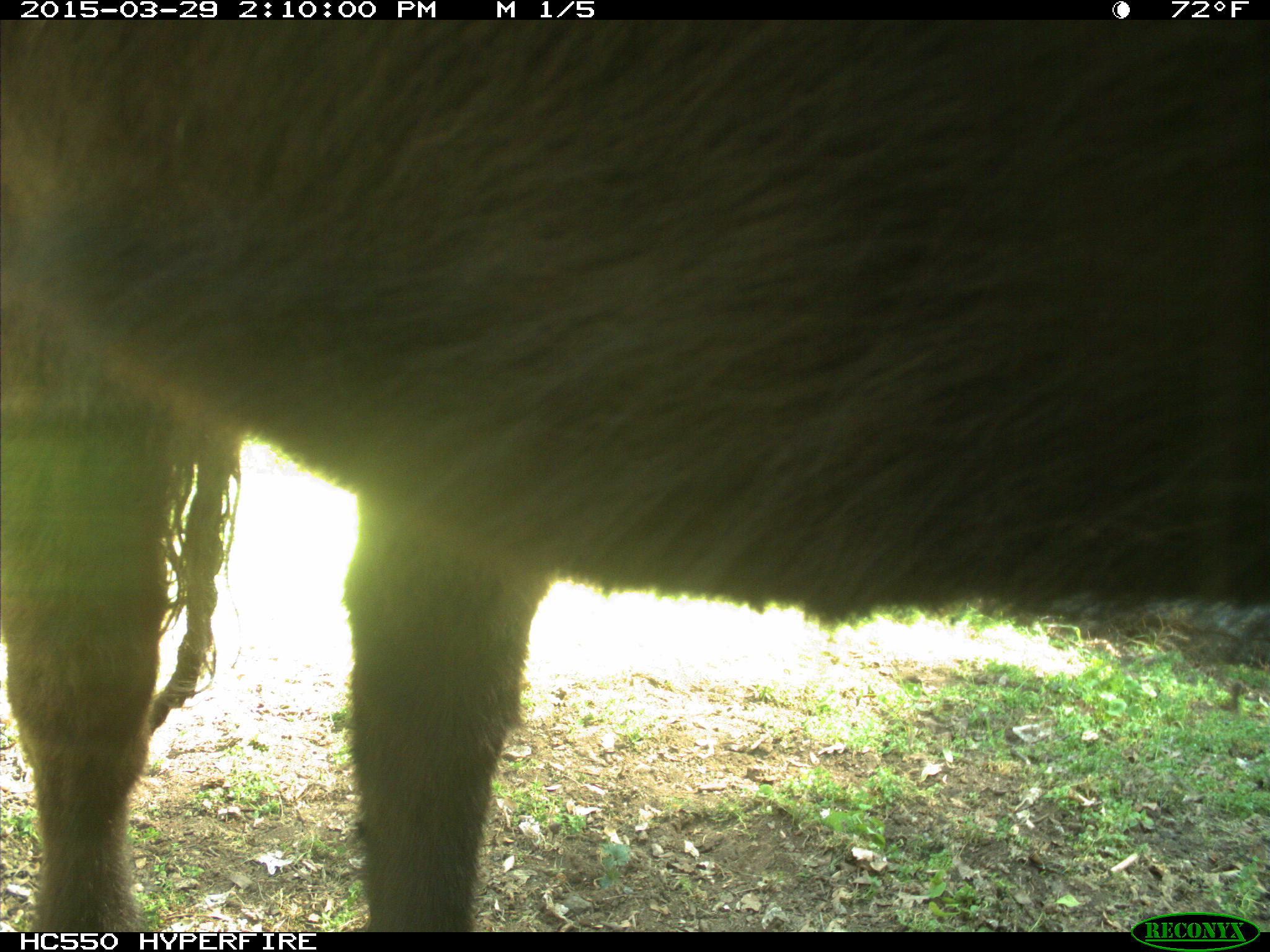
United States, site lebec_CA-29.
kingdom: Animalia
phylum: Chordata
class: Mammalia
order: Artiodactyla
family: Bovidae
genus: Bos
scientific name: Bos taurus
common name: domestic cow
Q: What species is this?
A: Bos taurus (domestic cow).